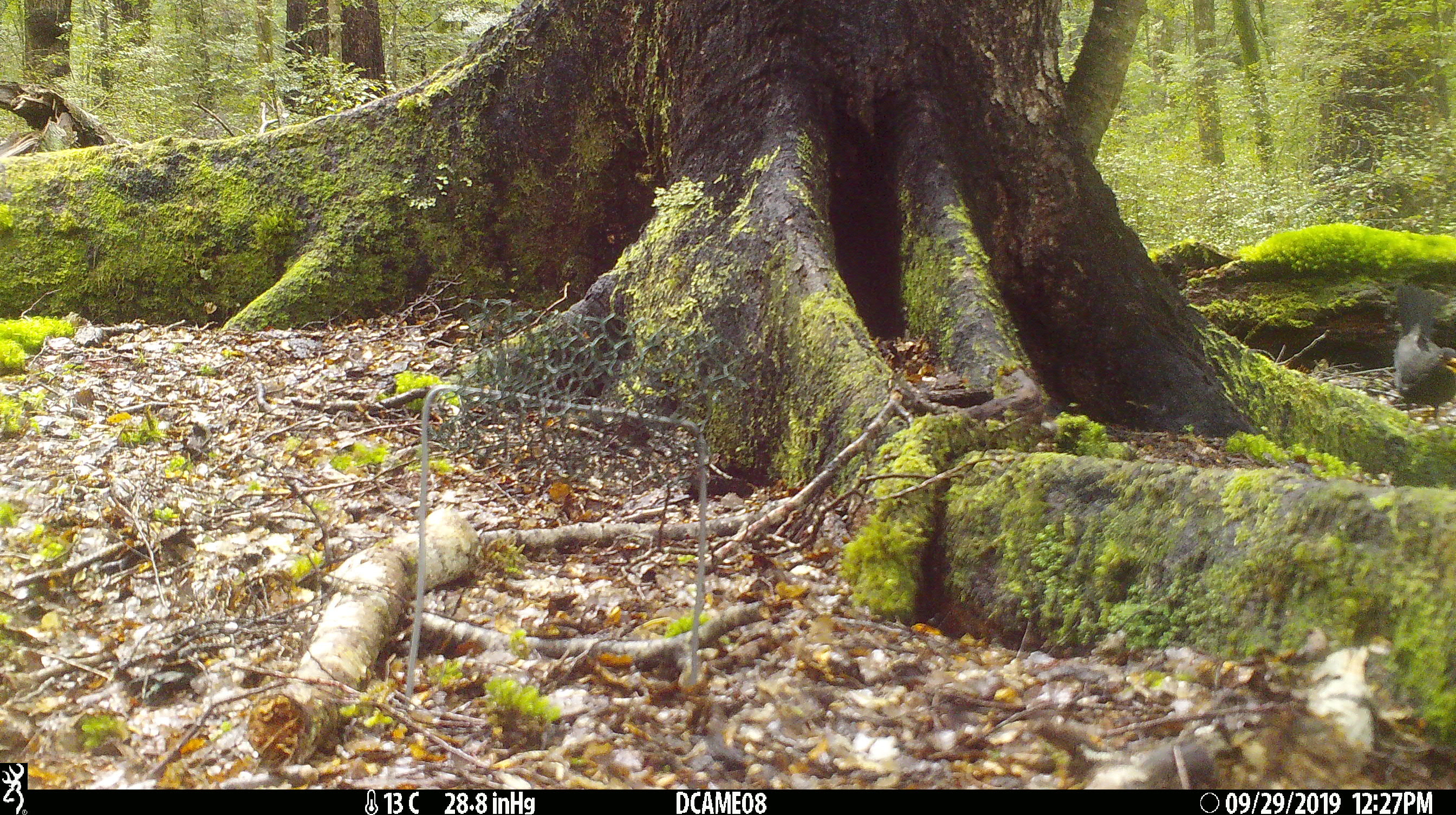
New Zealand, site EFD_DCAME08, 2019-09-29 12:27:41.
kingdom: Animalia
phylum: Chordata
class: Aves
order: Passeriformes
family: Turdidae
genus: Turdus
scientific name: Turdus merula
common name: eurasian blackbird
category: blackbird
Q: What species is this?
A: Blackbird (eurasian blackbird) (Turdus merula).